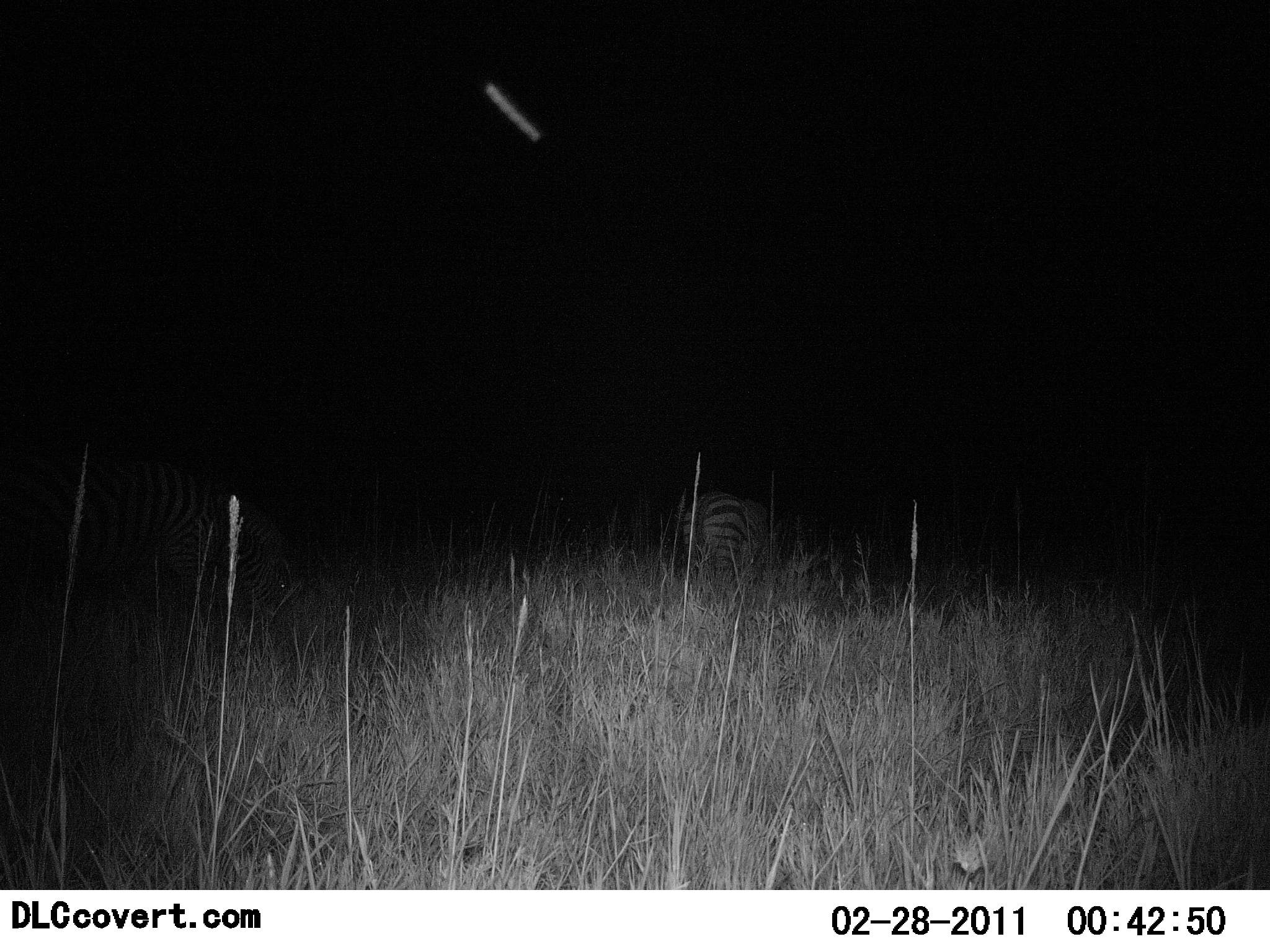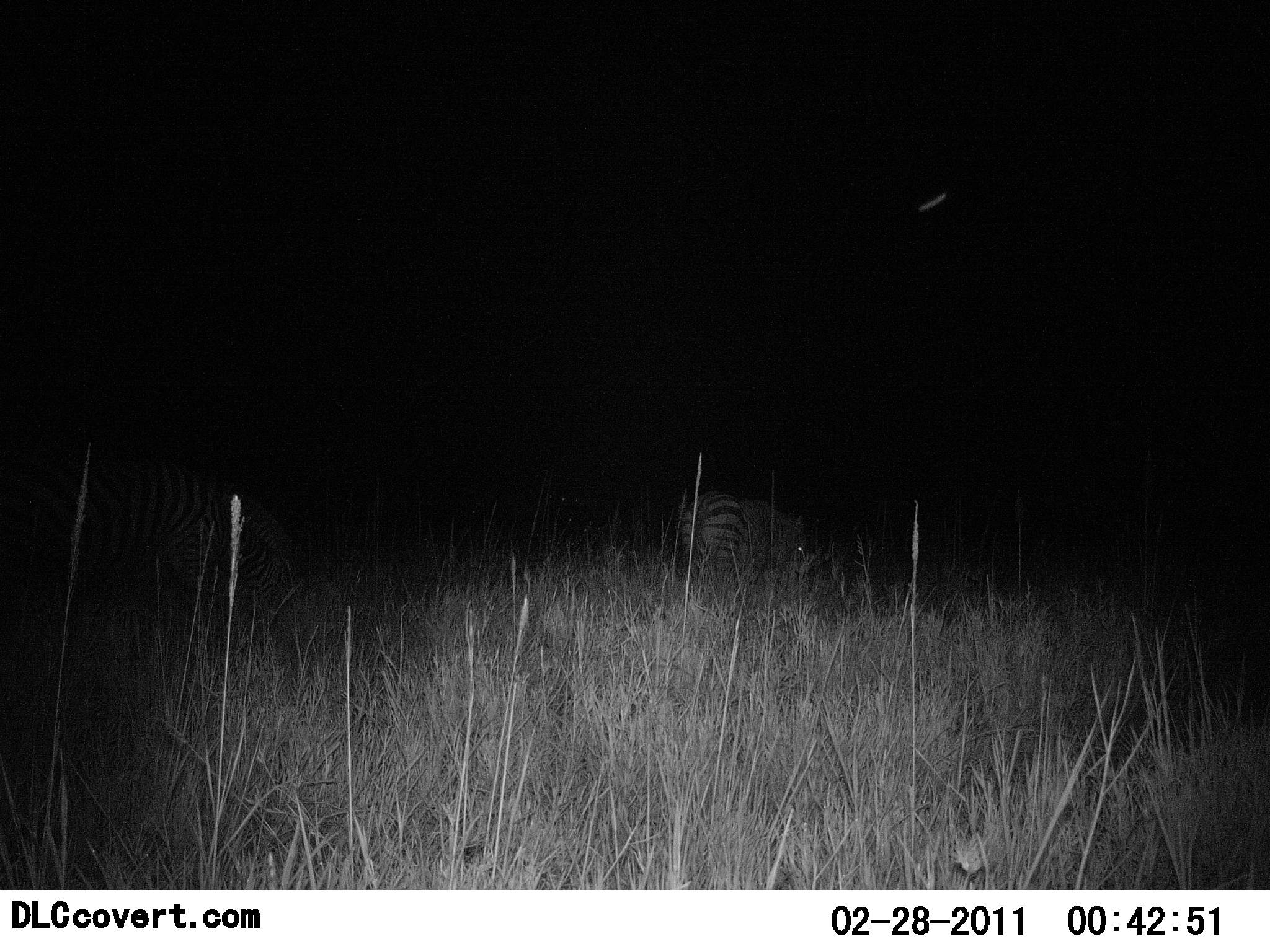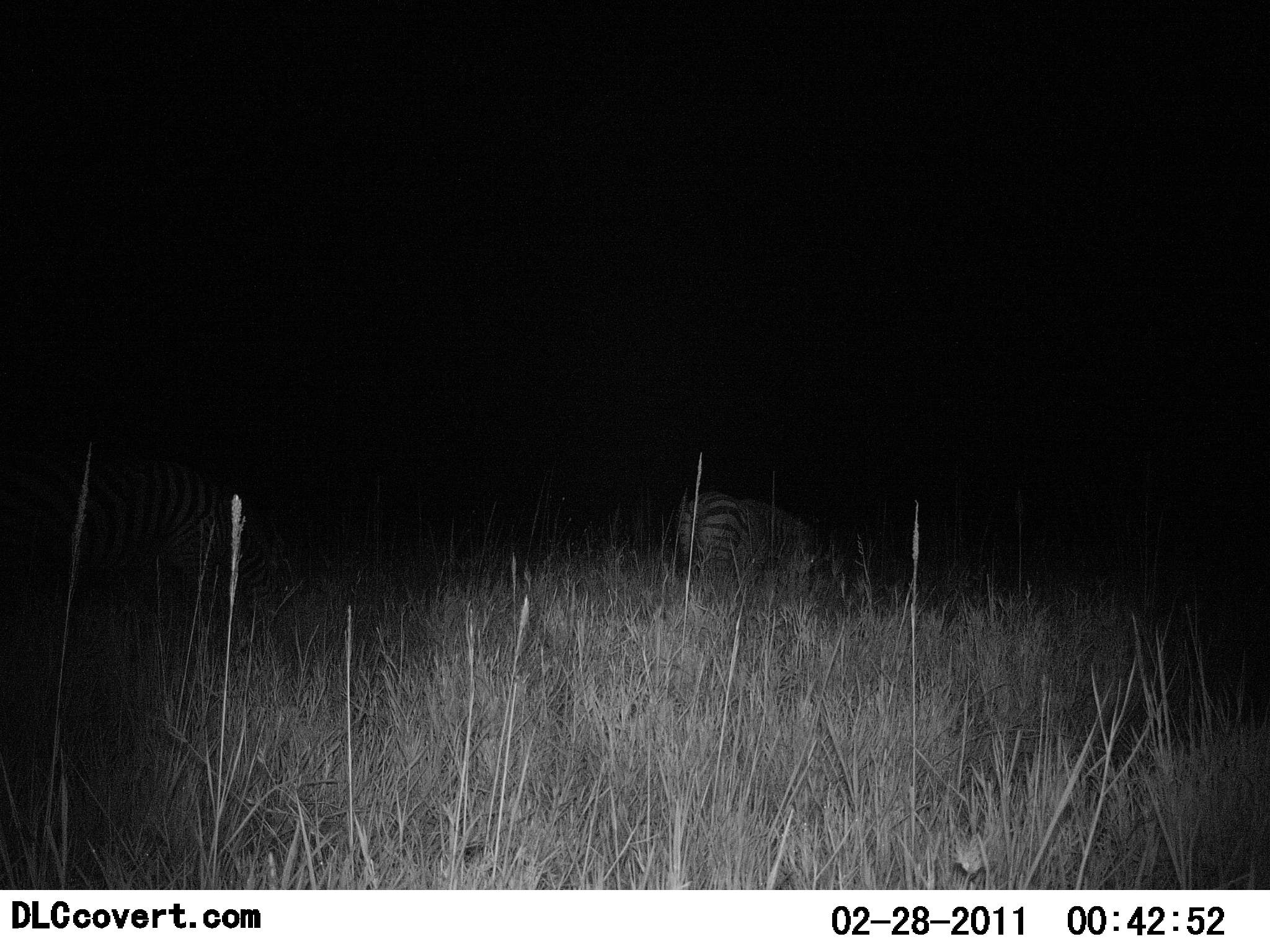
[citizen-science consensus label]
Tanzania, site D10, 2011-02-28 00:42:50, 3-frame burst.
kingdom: Animalia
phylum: Chordata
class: Mammalia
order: Perissodactyla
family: Equidae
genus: Equus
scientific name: Equus quagga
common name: plains zebra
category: zebra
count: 2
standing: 40%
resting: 10%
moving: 10%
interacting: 0%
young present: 0%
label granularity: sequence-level